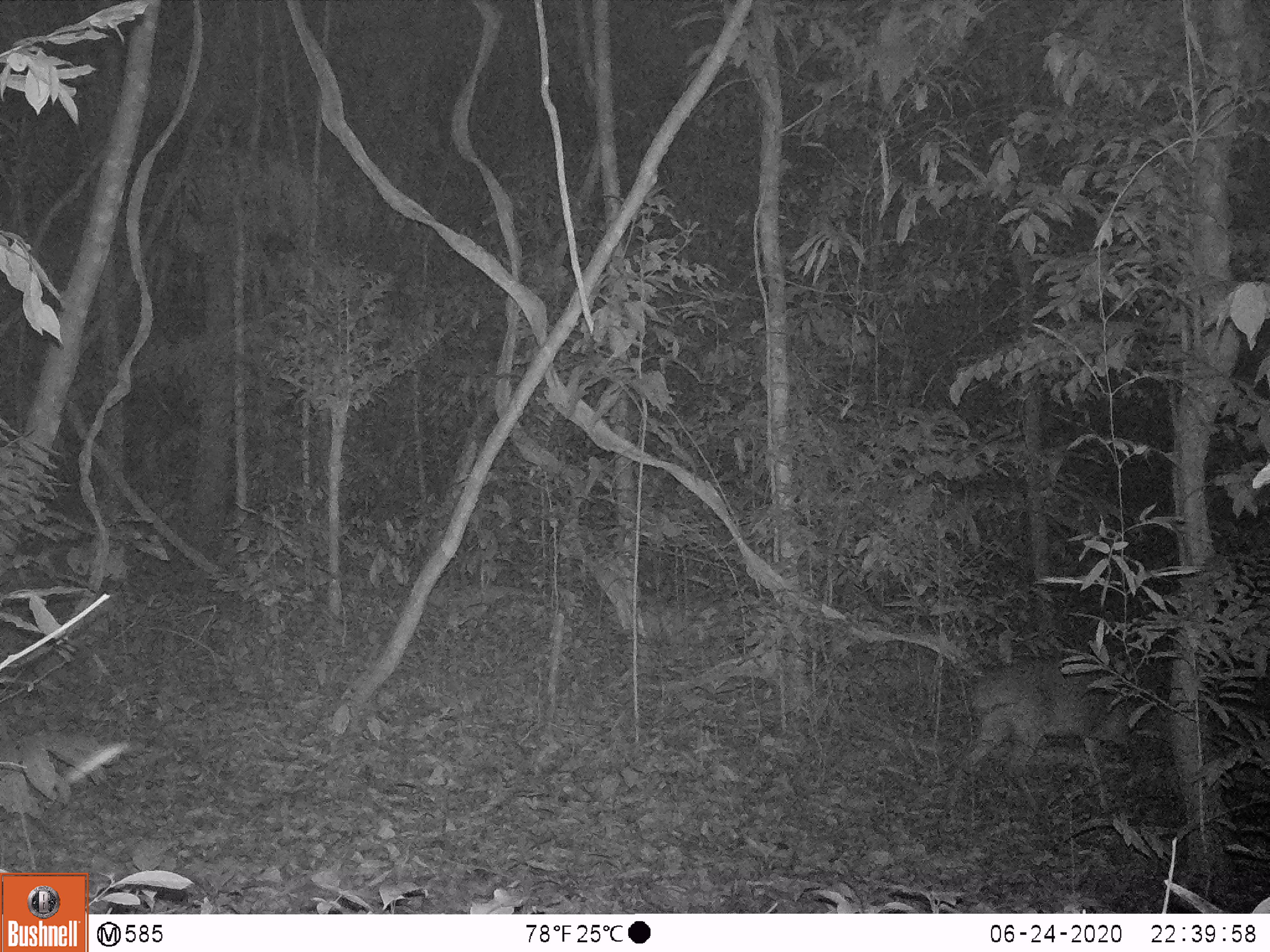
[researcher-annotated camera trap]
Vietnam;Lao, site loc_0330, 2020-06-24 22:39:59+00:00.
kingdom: Animalia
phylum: Chordata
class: Mammalia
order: Artiodactyla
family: Cervidae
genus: Muntiacus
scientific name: Muntiacus vuquangensis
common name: large-antlered muntjac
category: large antlered muntjac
Large antlered muntjac (large-antlered muntjac) (Muntiacus vuquangensis). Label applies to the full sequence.